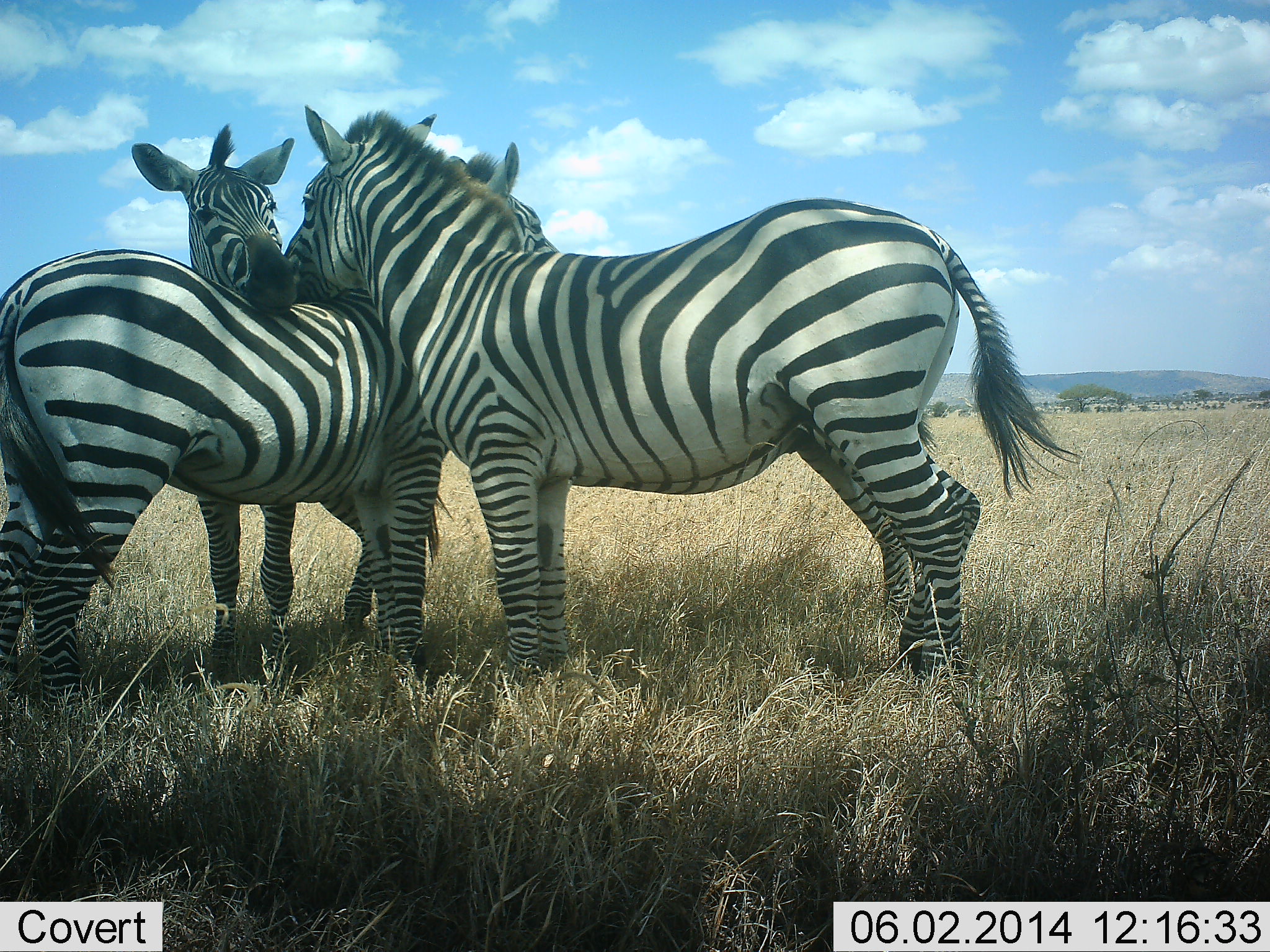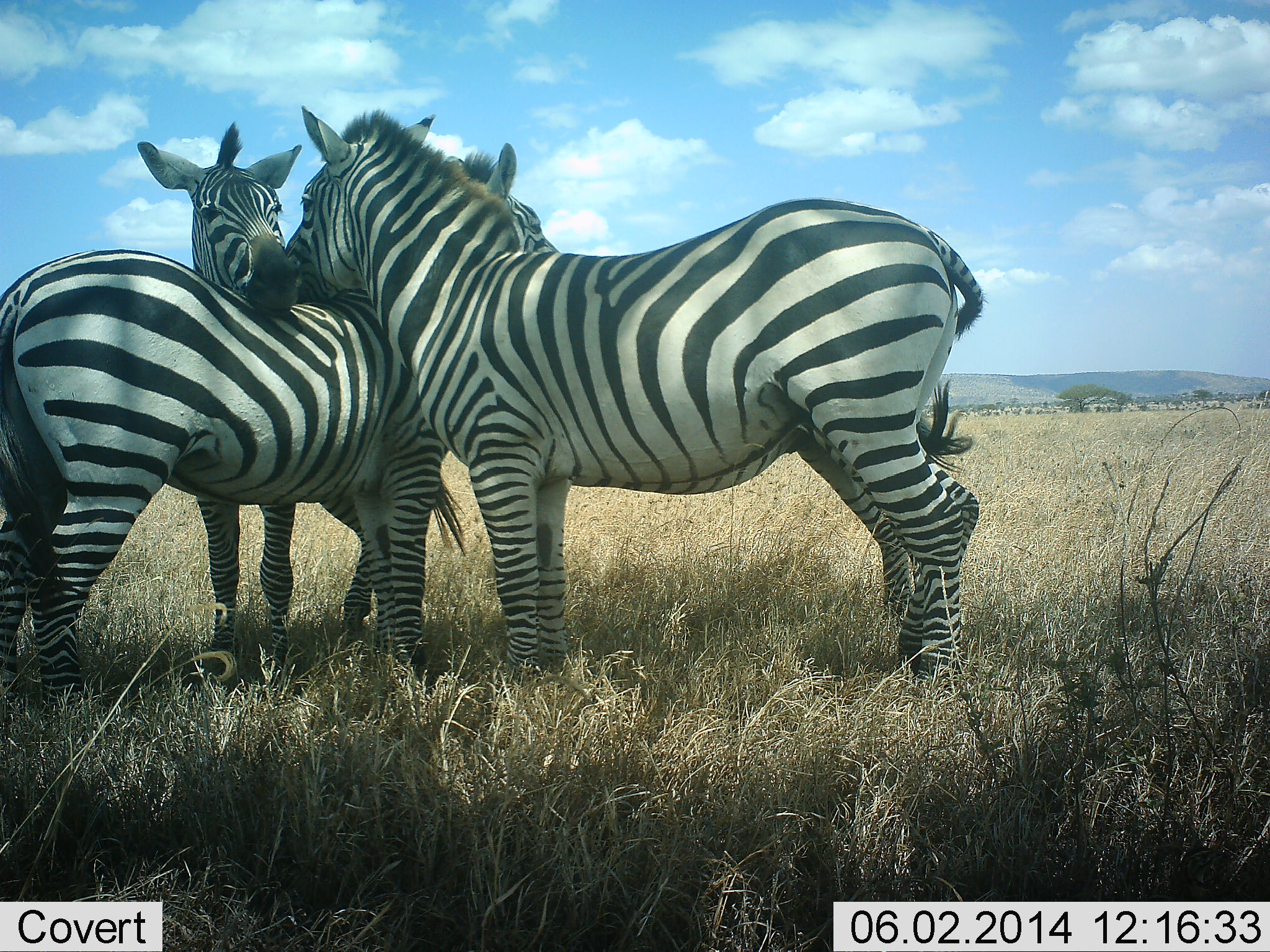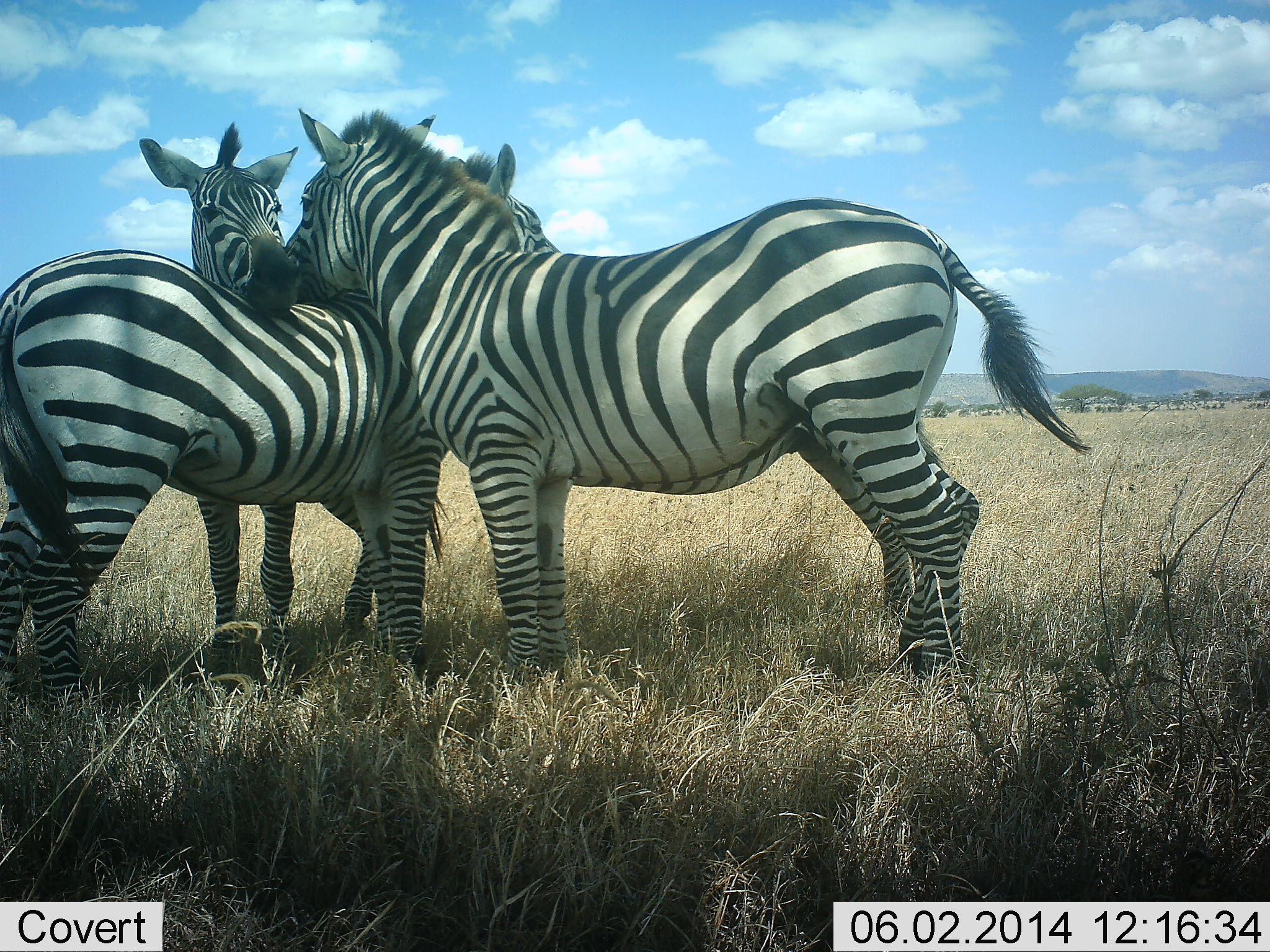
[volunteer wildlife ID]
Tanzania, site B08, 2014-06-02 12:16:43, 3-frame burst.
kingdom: Animalia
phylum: Chordata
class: Mammalia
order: Perissodactyla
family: Equidae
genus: Equus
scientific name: Equus quagga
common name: plains zebra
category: zebra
Zebra (plains zebra) (Equus quagga), count 3. Behavior (volunteer vote fractions): standing 59%, resting 3%, moving 3%, interacting 84%. Young present (vote fraction): 0%. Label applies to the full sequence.